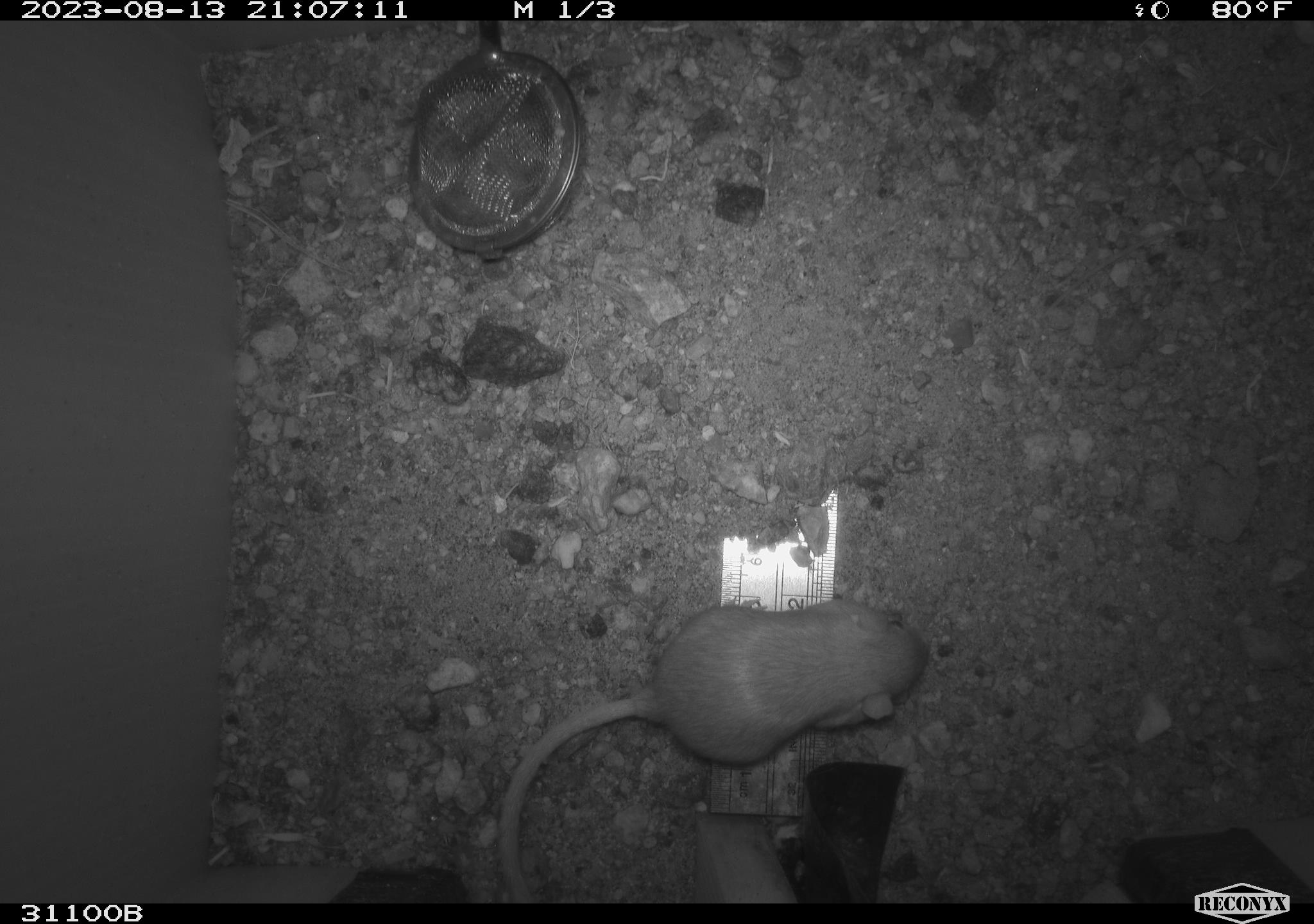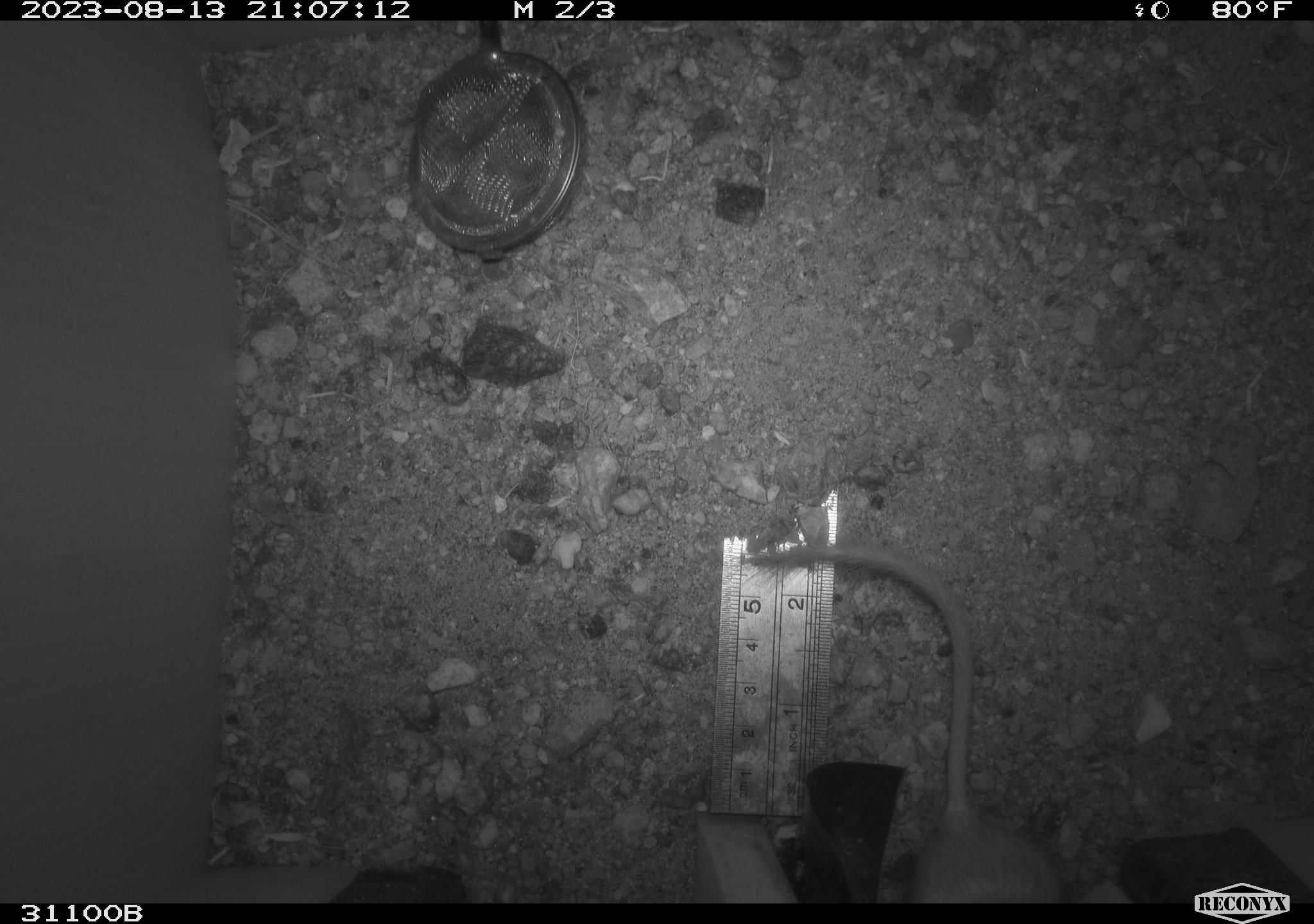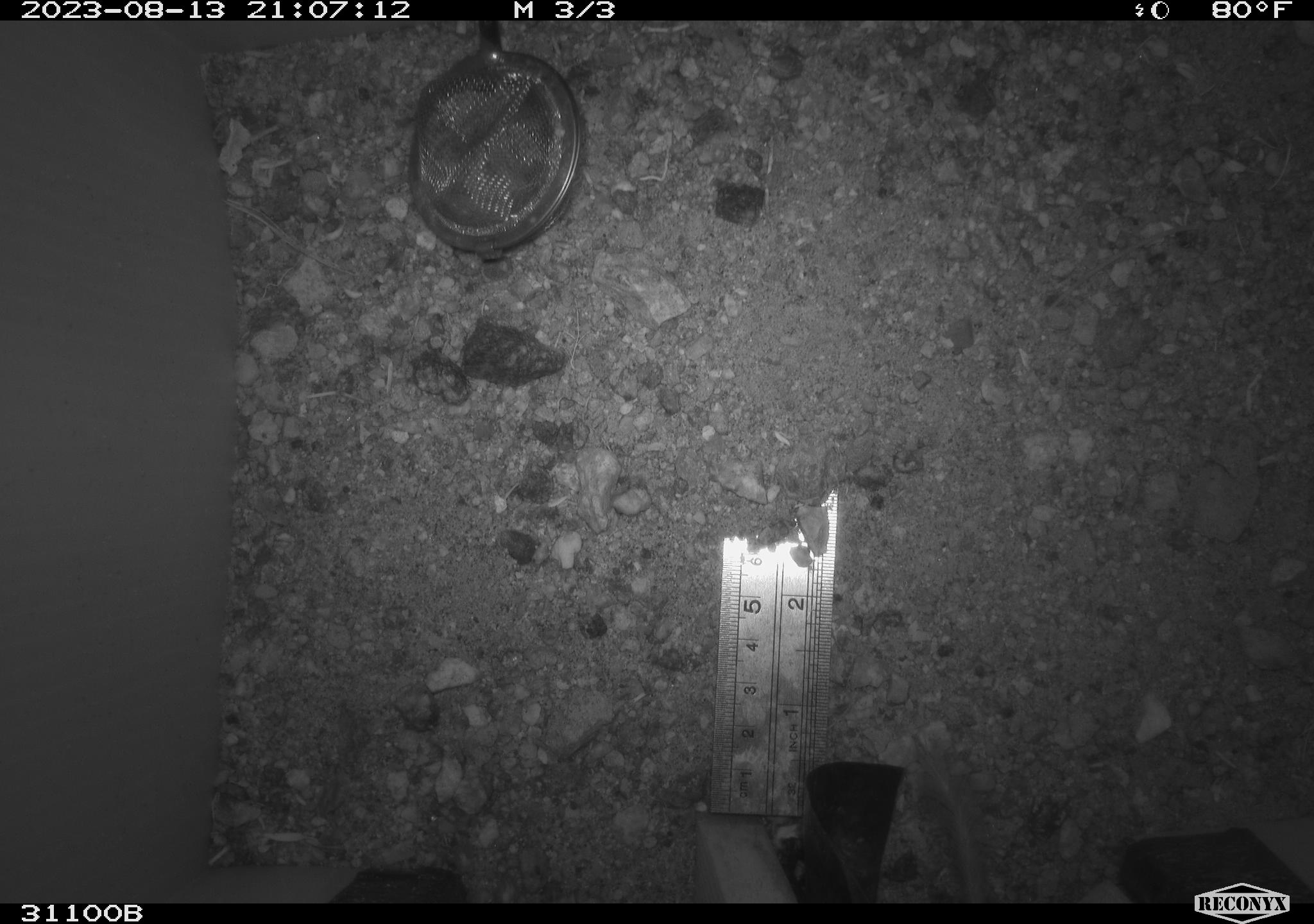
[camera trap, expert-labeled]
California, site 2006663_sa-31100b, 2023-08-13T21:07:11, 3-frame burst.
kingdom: Animalia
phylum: Chordata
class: Mammalia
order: Rodentia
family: Heteromyidae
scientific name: Heteromyidae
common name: kangaroo rats and pocket mice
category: heteromyidae family